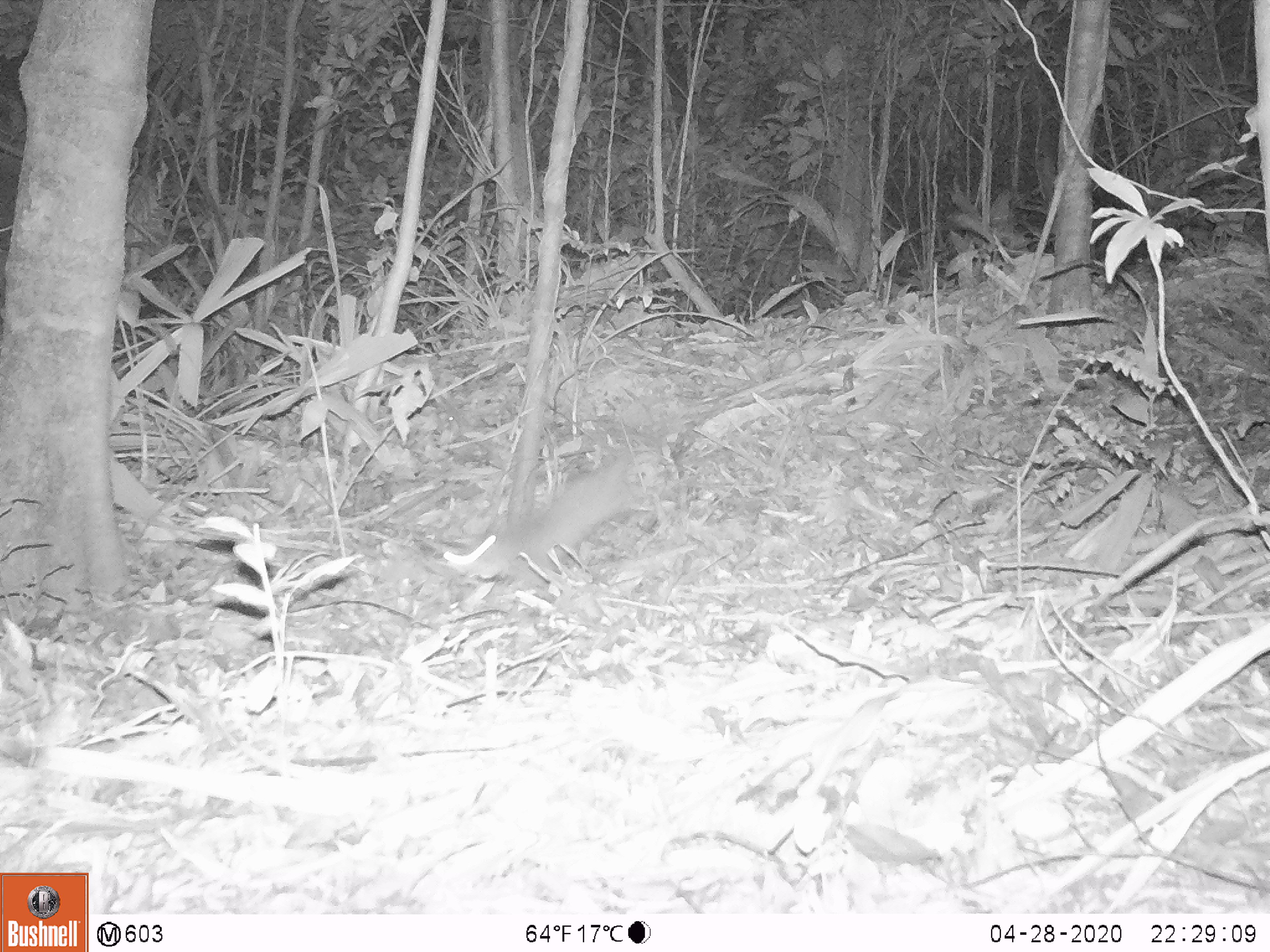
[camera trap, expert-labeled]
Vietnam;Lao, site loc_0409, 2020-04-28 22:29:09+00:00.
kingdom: Animalia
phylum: Chordata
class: Mammalia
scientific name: Mammalia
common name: mammal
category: unidentified small mammal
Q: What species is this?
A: Unidentified small mammal (mammal) (Mammalia).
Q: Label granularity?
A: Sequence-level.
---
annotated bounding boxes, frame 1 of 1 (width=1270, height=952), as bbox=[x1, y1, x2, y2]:
unidentified small mammal: bbox=[441, 451, 645, 602]